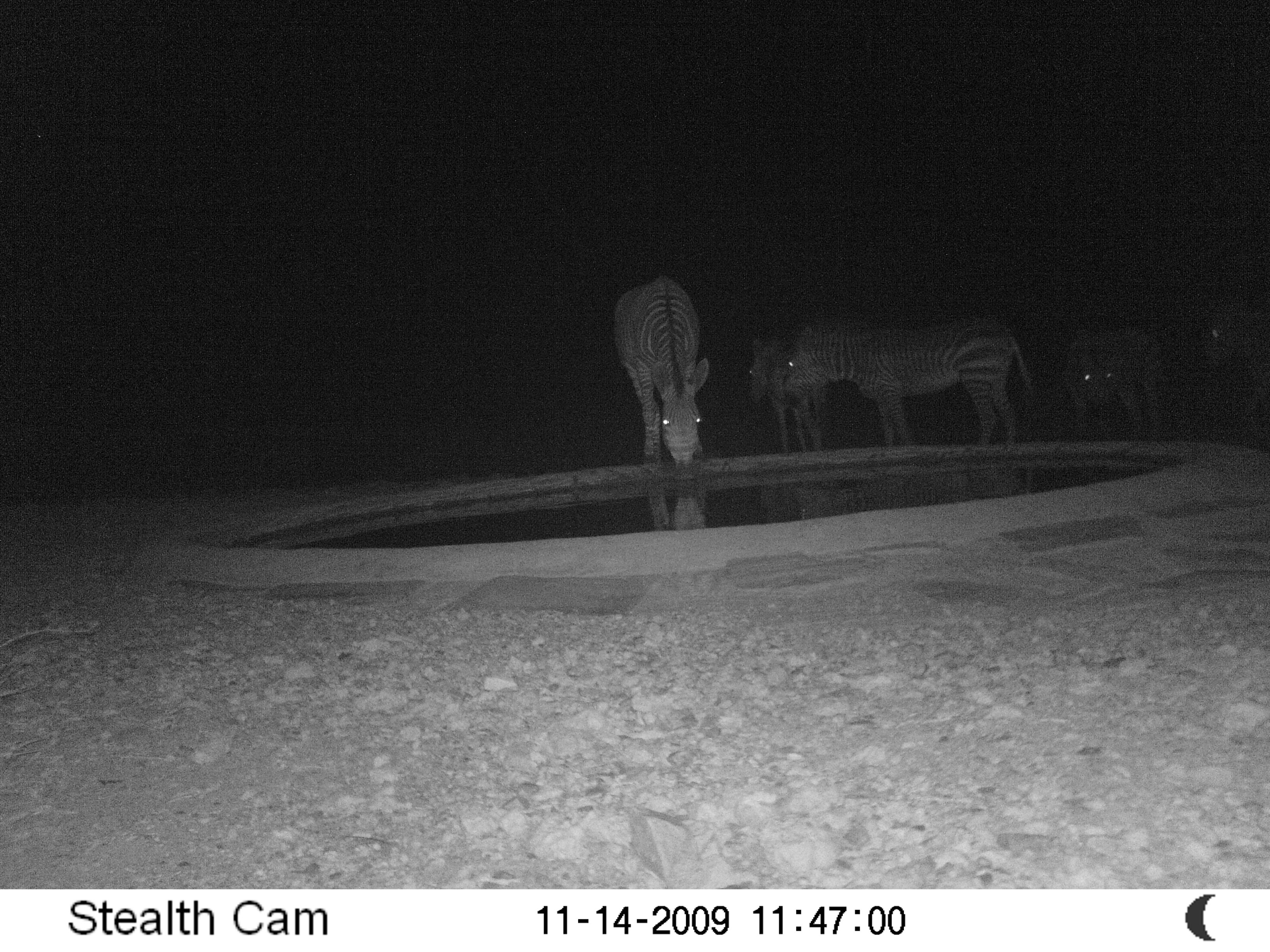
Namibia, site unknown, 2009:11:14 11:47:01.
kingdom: Animalia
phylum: Chordata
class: Mammalia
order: Perissodactyla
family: Equidae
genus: Equus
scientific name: Equus zebra hartmannae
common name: hartmann's mountain zebra